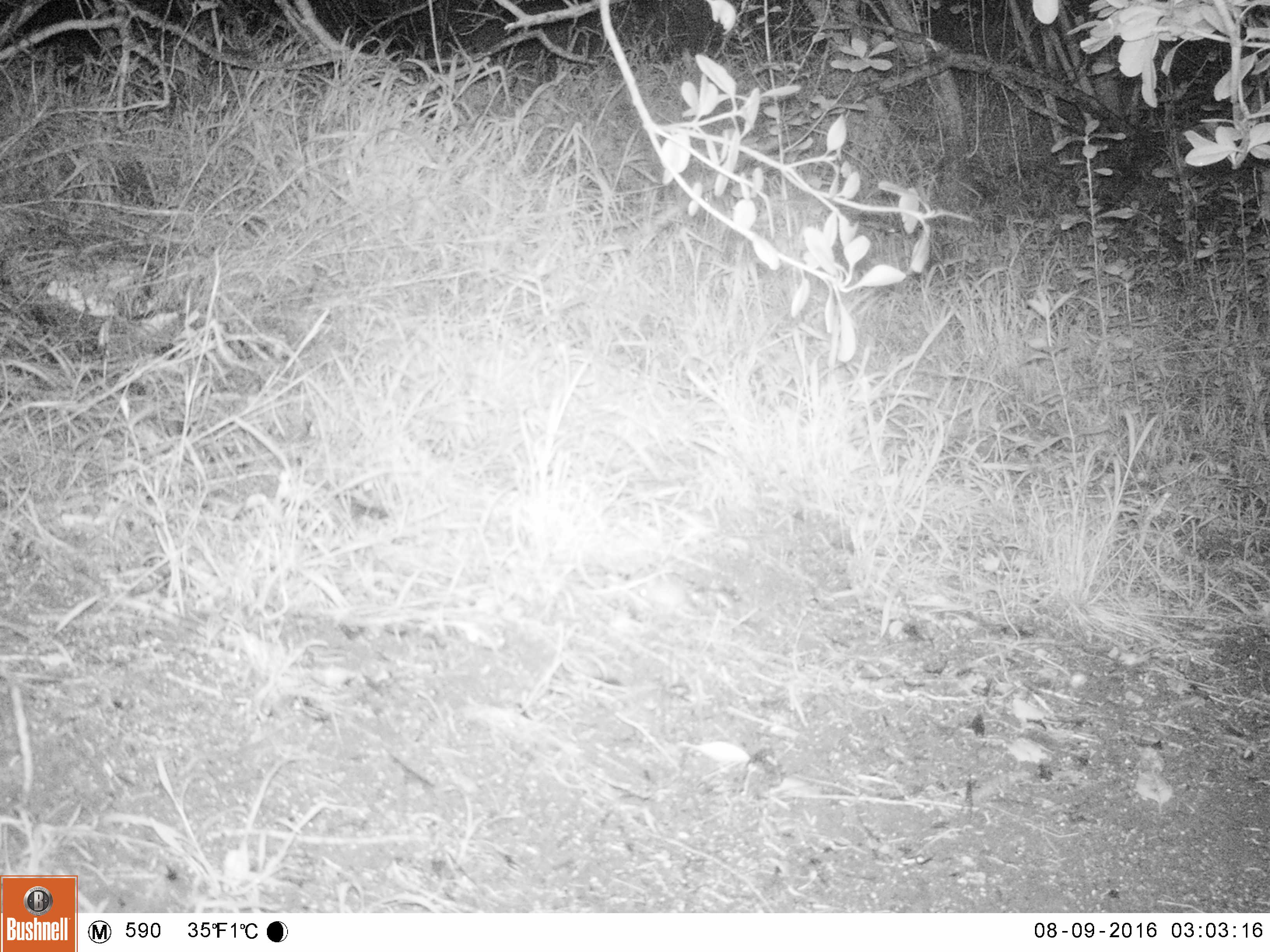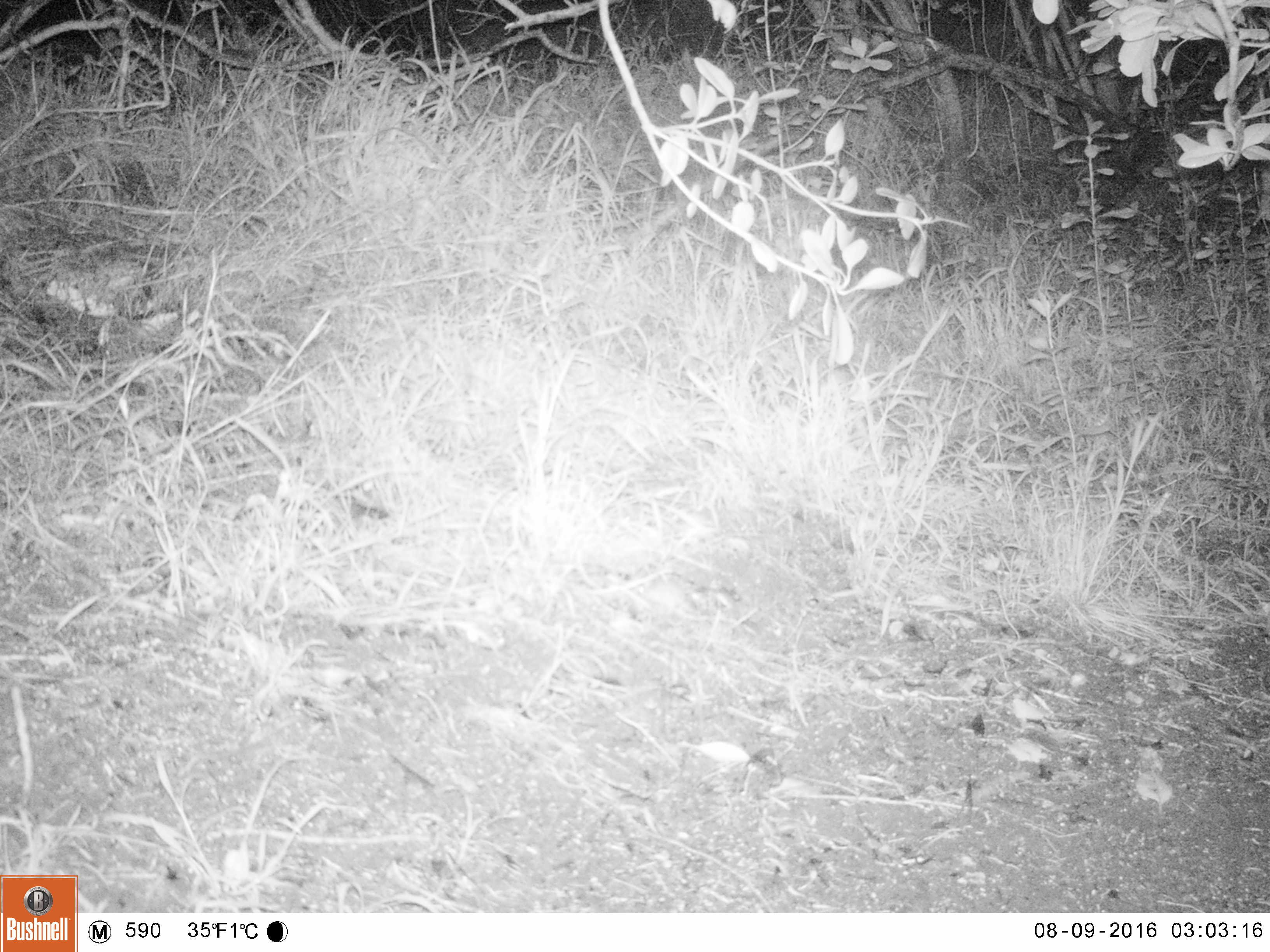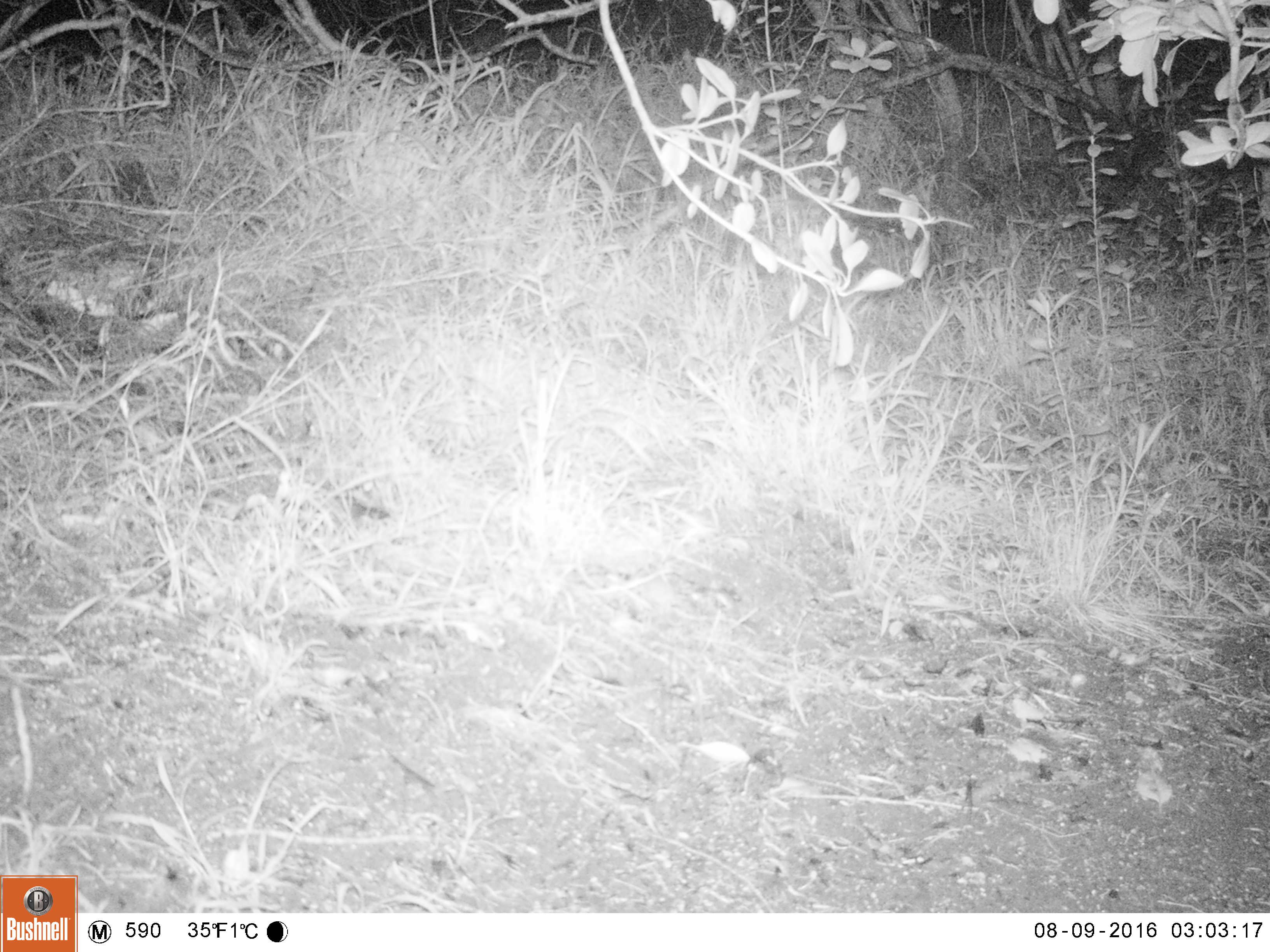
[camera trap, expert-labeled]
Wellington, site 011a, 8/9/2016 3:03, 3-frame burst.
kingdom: Animalia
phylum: Chordata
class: Mammalia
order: Rodentia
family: Muridae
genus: Mus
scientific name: Mus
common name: mouse